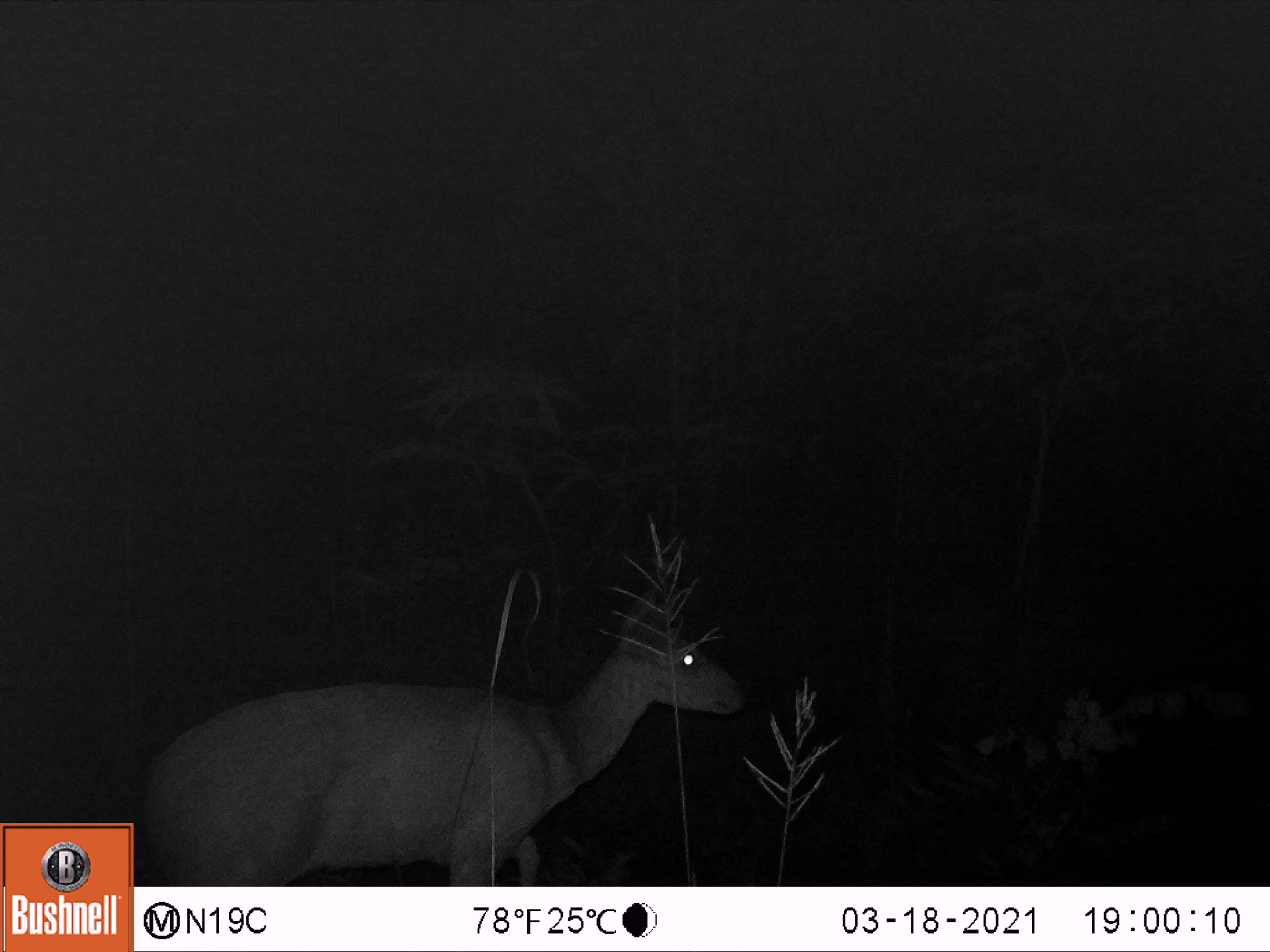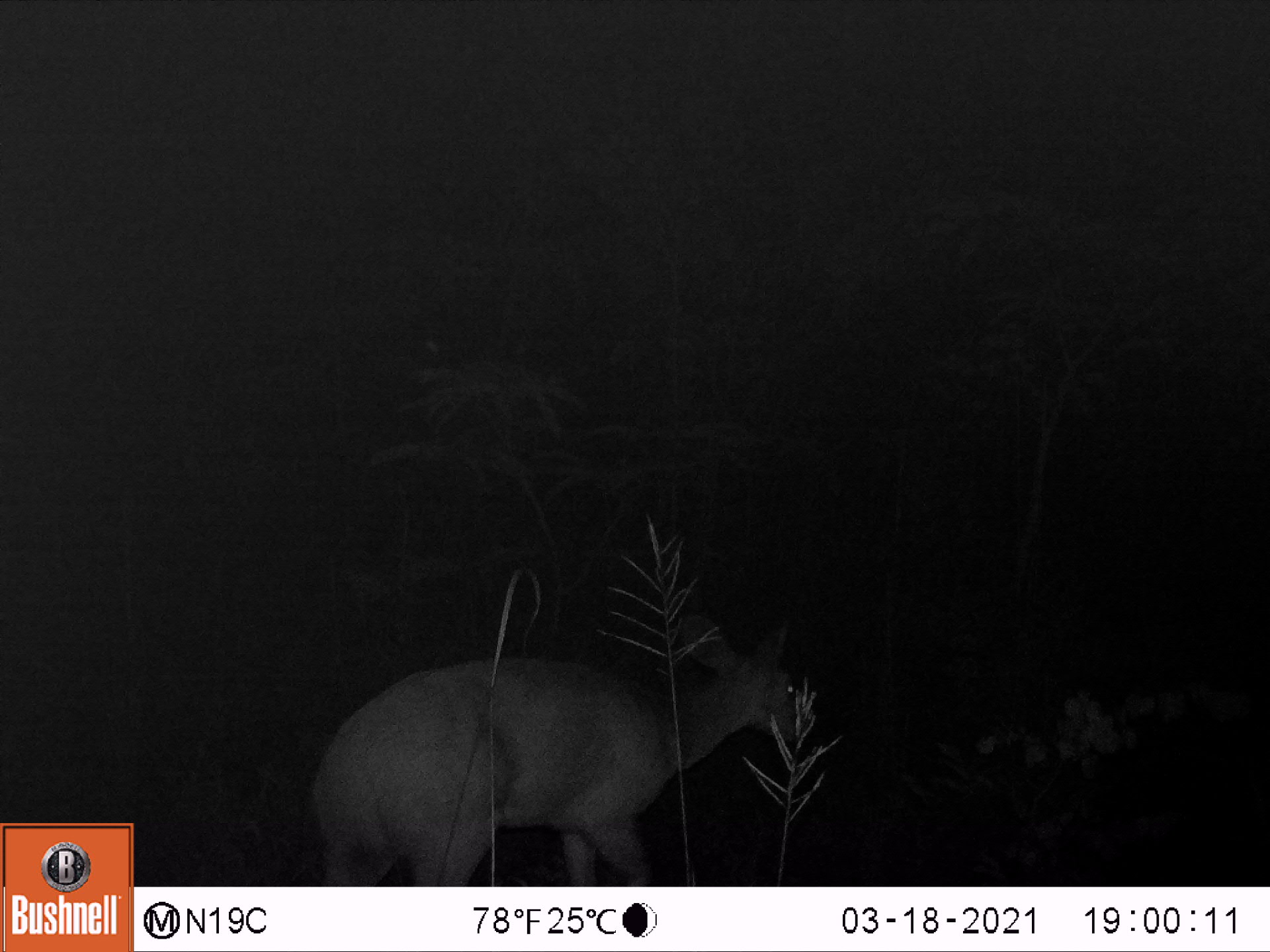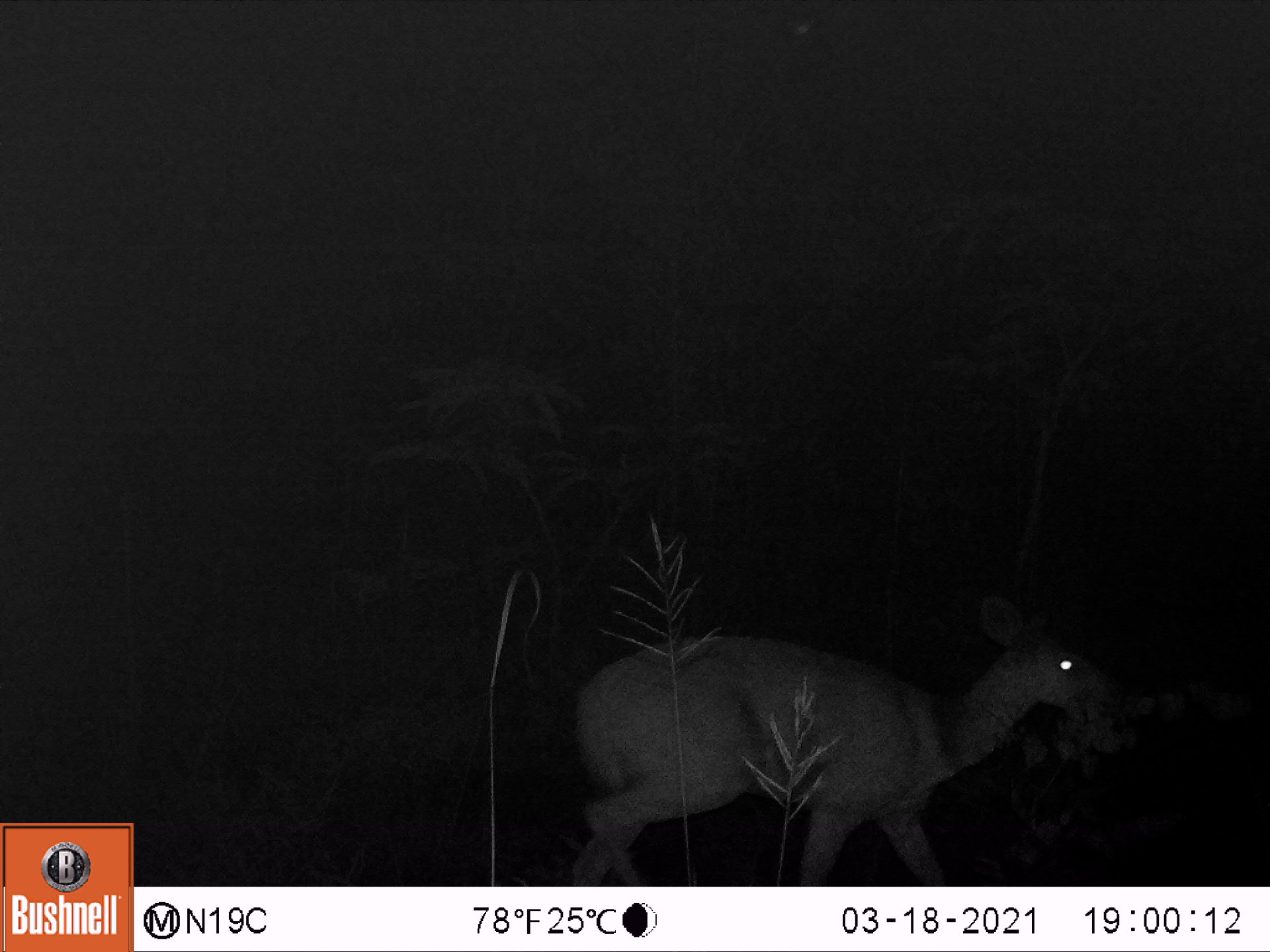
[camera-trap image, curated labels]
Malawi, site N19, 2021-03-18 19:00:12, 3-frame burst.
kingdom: Animalia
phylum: Chordata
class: Mammalia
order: Artiodactyla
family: Bovidae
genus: Tragelaphus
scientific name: Tragelaphus sylvaticus sylvaticus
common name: cape bushbuck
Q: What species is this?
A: Cape bushbuck (Tragelaphus sylvaticus sylvaticus).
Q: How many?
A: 1.